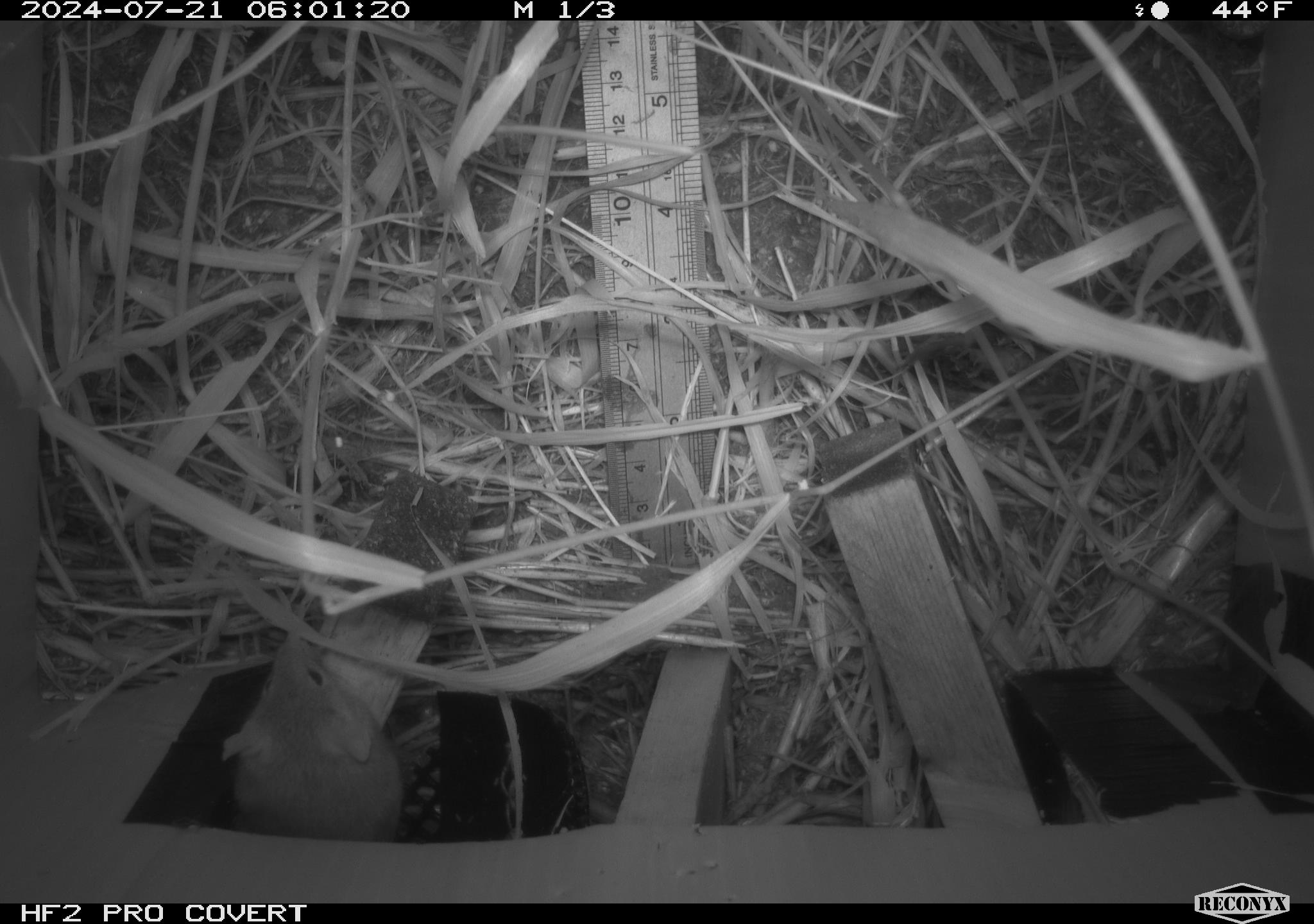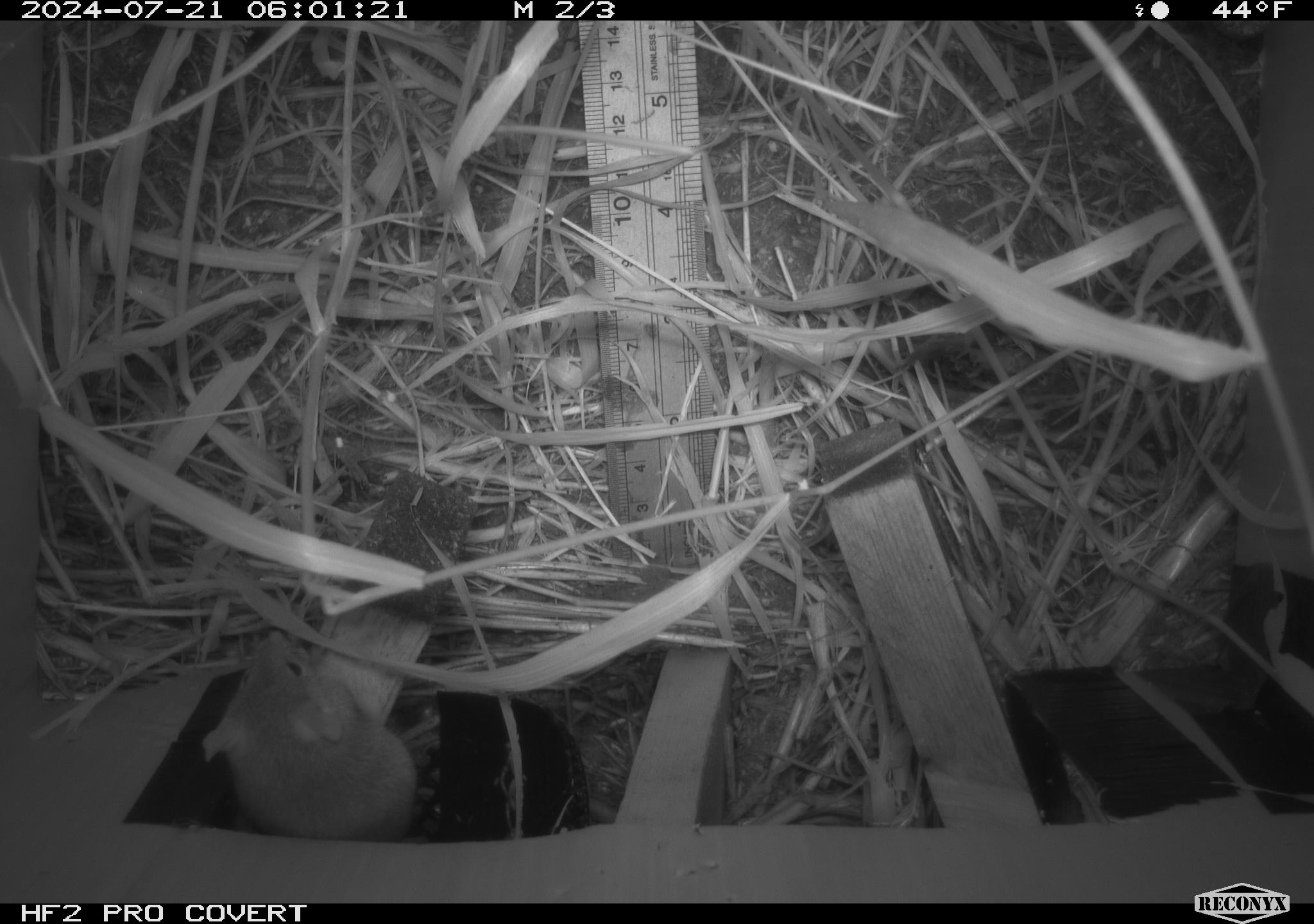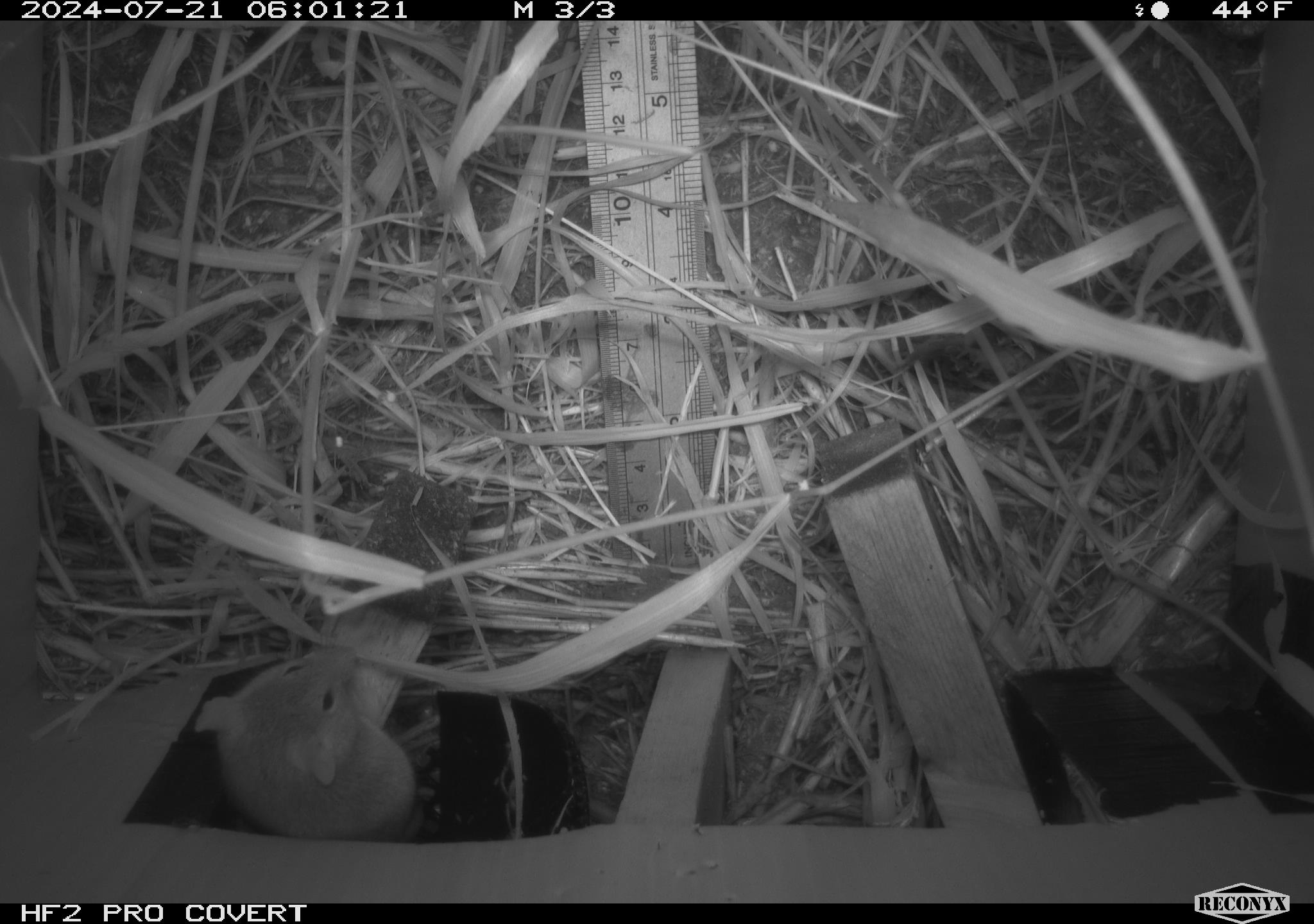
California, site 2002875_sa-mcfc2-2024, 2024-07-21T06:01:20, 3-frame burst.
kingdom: Animalia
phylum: Chordata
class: Mammalia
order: Rodentia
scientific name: Rodentia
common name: rodent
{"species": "rodent (Rodentia)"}